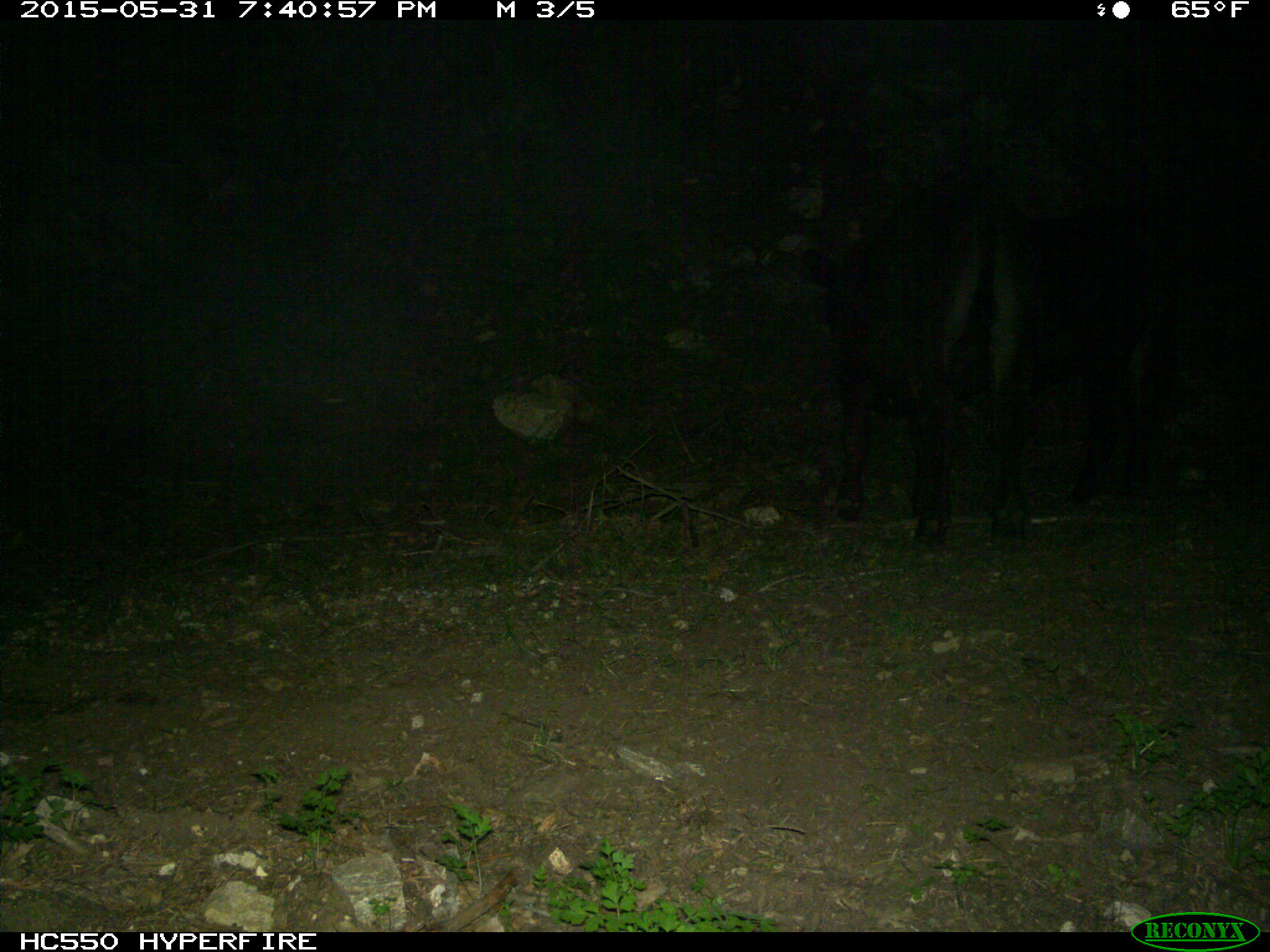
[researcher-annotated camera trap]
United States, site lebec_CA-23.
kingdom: Animalia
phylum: Chordata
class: Mammalia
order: Artiodactyla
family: Bovidae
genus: Bos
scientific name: Bos taurus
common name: domestic cow